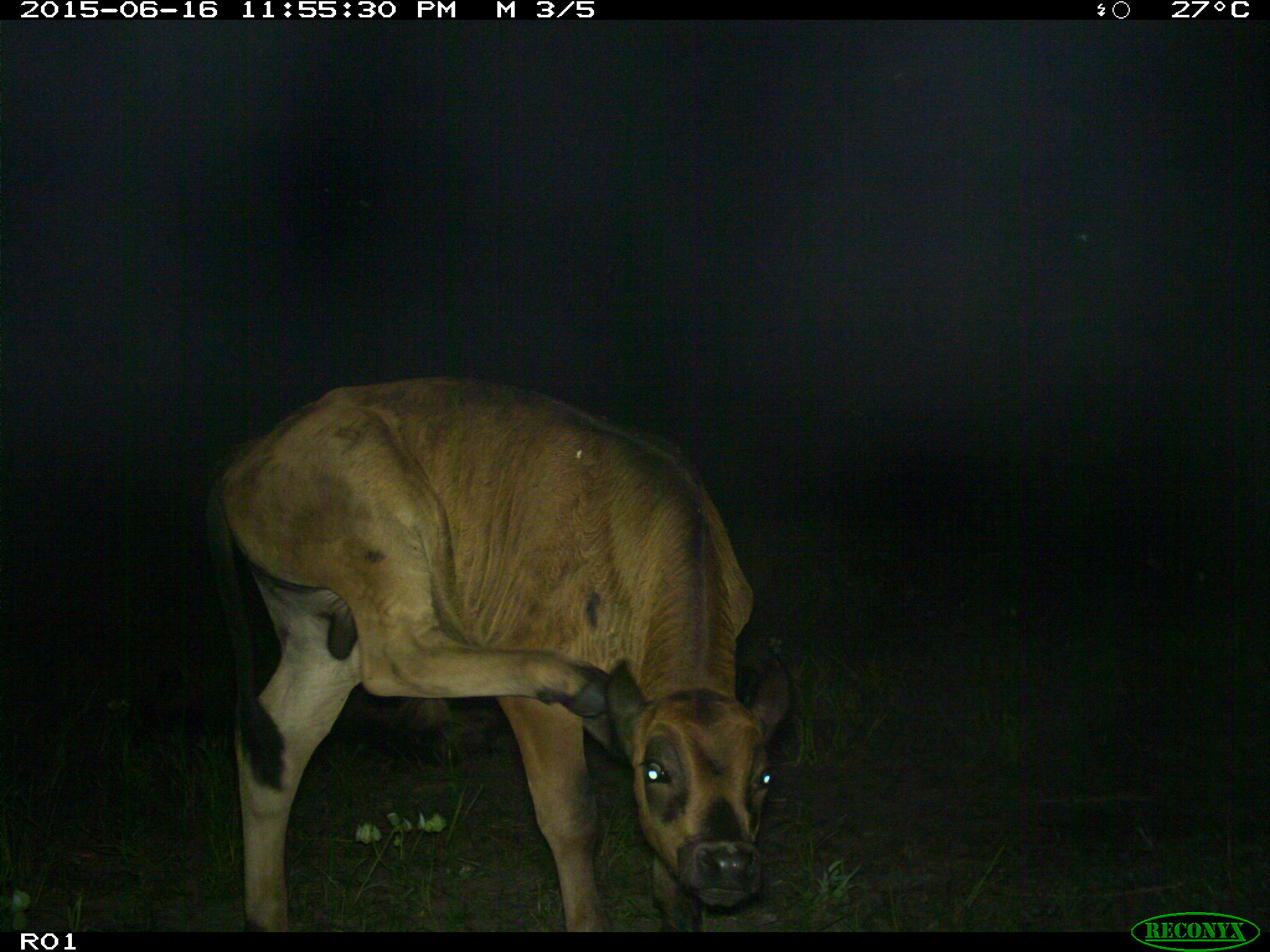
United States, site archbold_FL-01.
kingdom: Animalia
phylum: Chordata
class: Mammalia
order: Artiodactyla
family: Bovidae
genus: Bos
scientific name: Bos taurus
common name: domestic cow